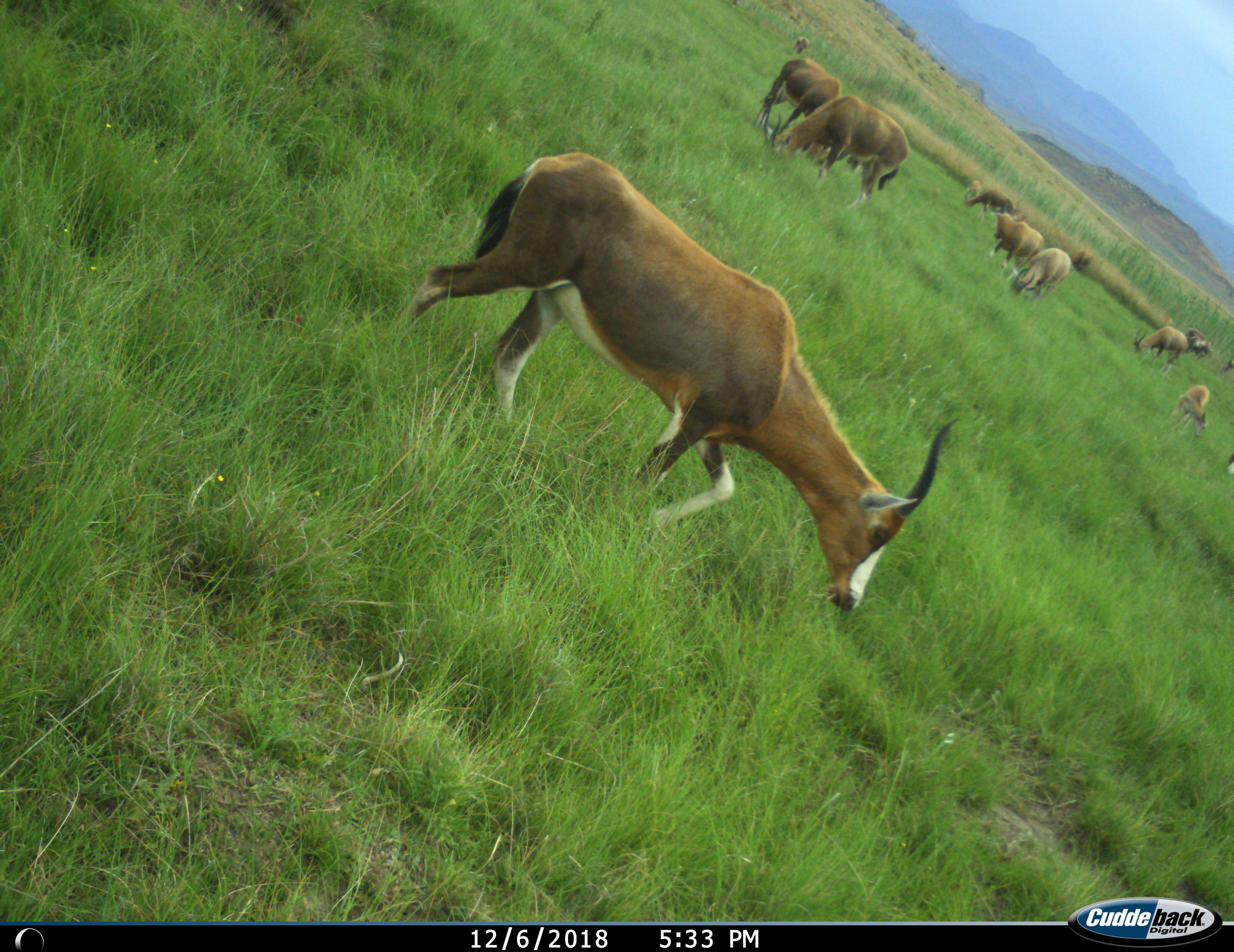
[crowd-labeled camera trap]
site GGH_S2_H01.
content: unidentified animal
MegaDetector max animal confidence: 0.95